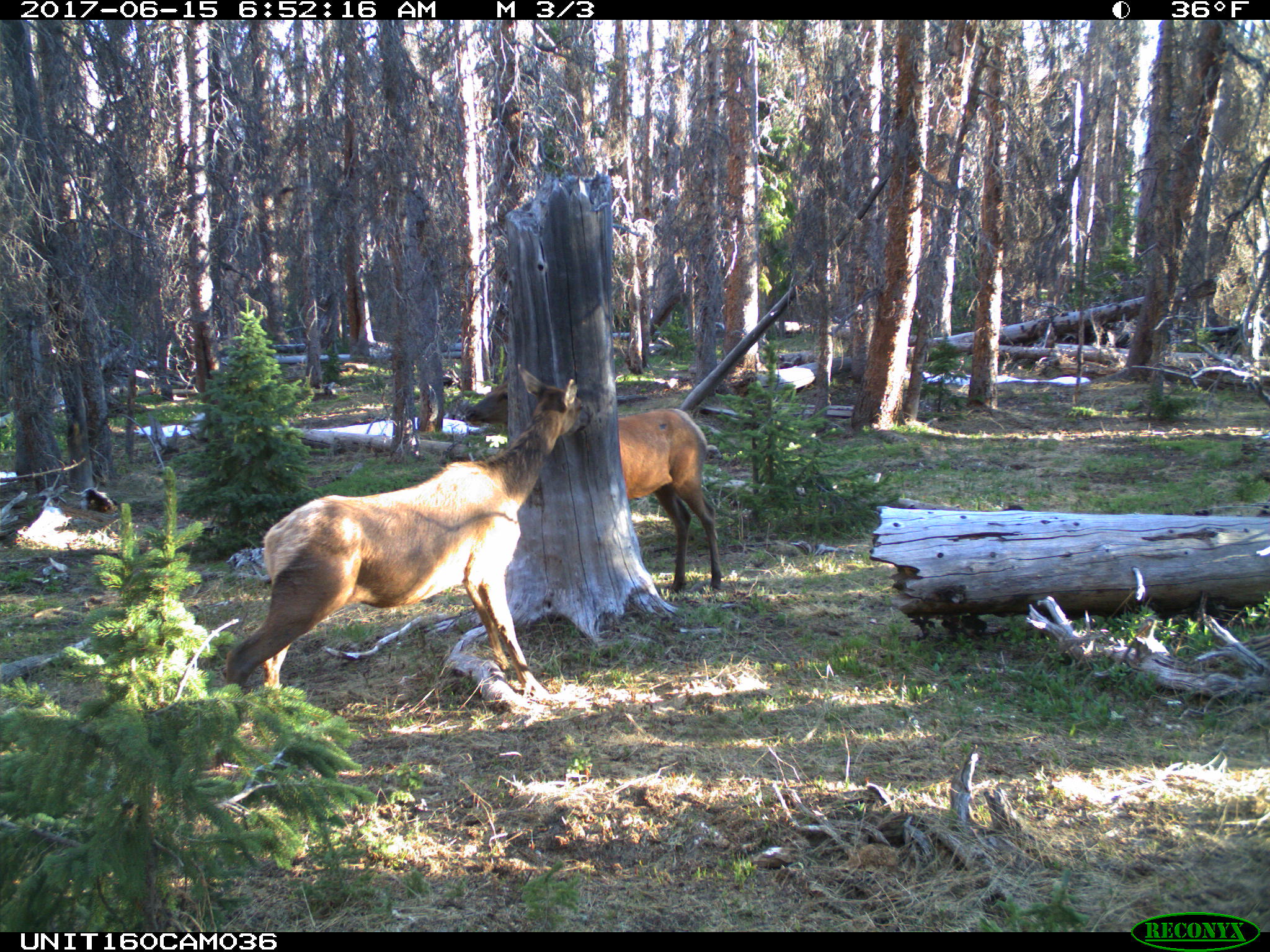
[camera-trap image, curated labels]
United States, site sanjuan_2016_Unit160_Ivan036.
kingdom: Animalia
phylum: Chordata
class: Mammalia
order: Artiodactyla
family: Cervidae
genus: Cervus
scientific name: Cervus elaphus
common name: red deer